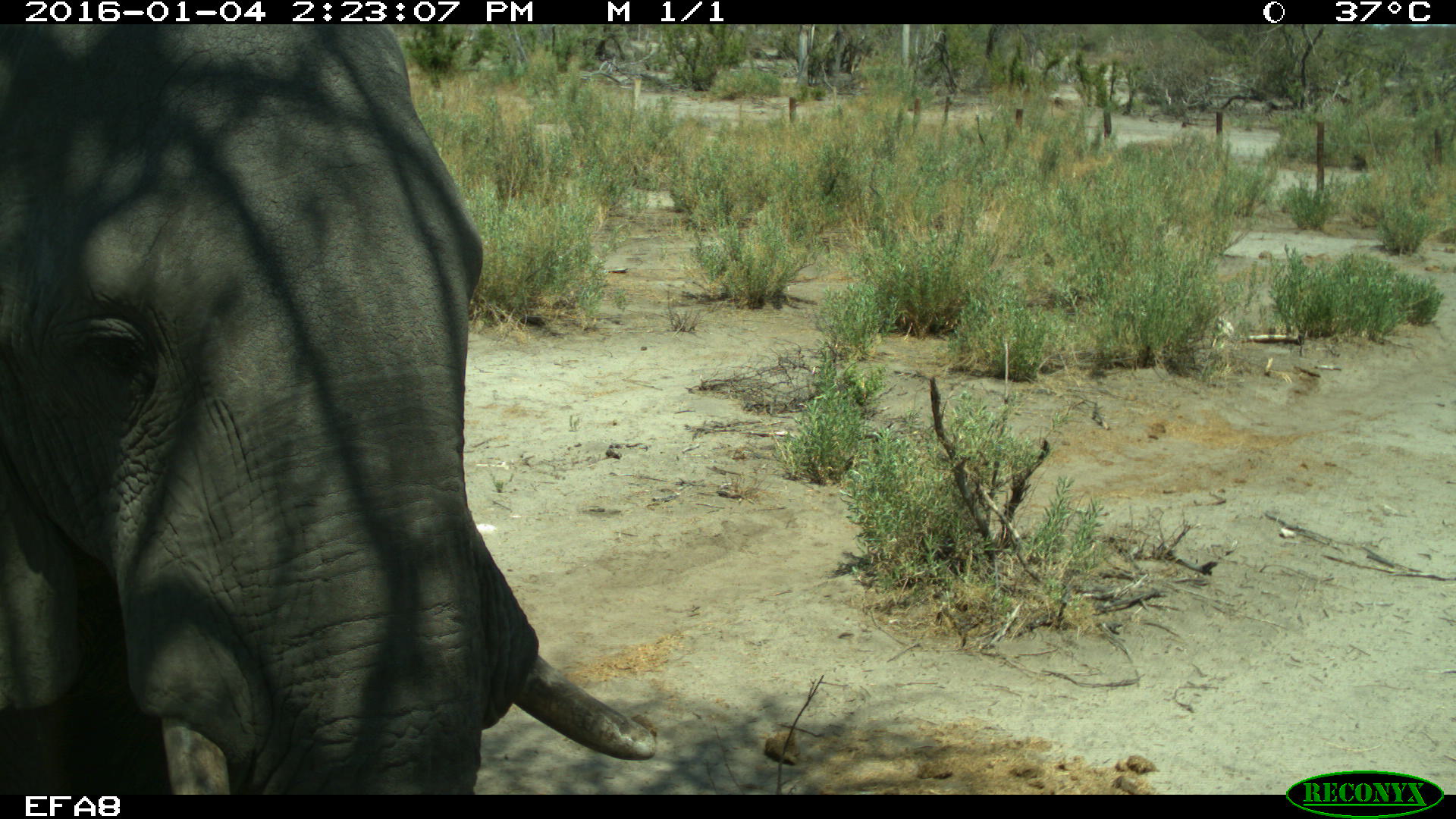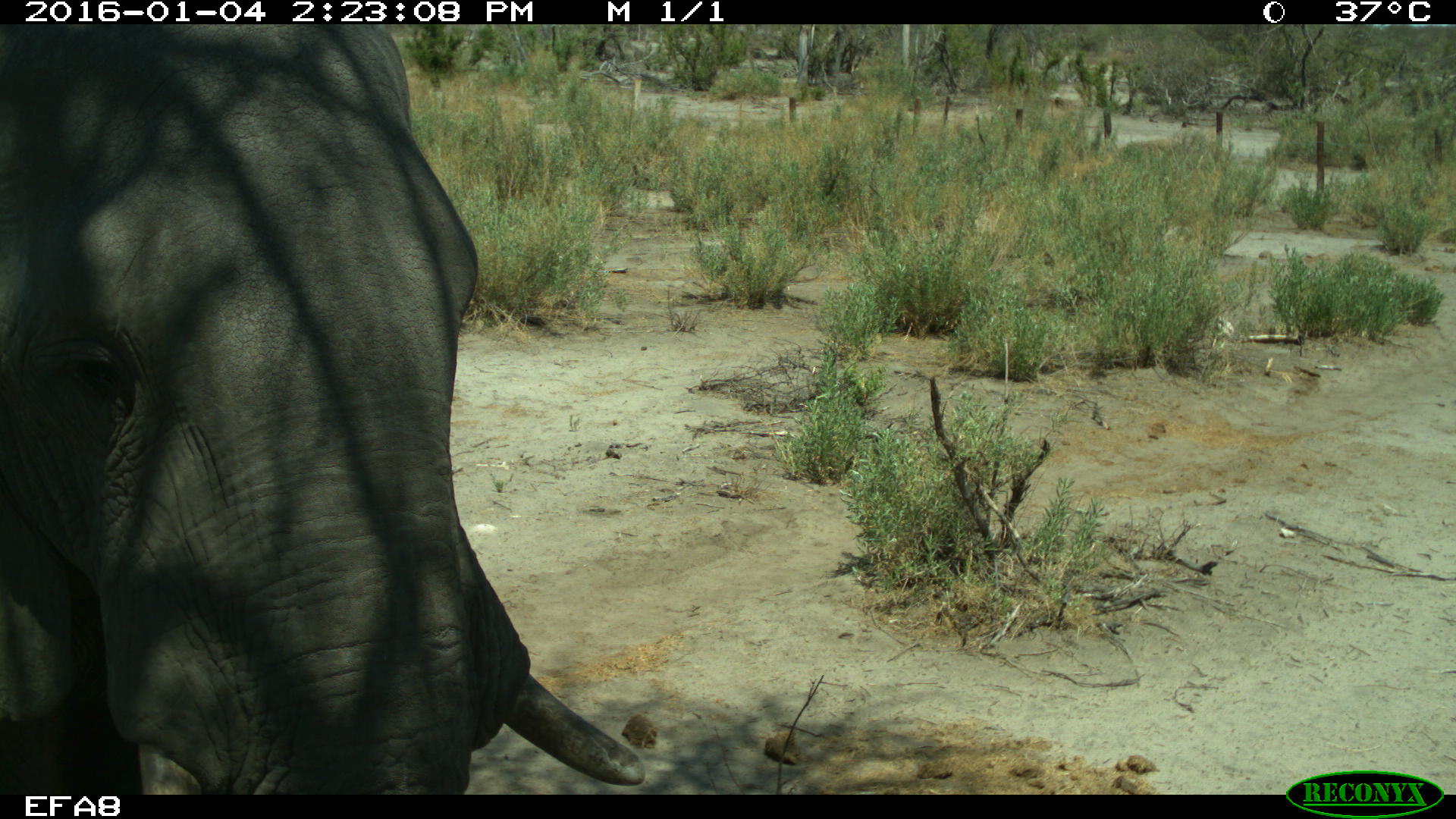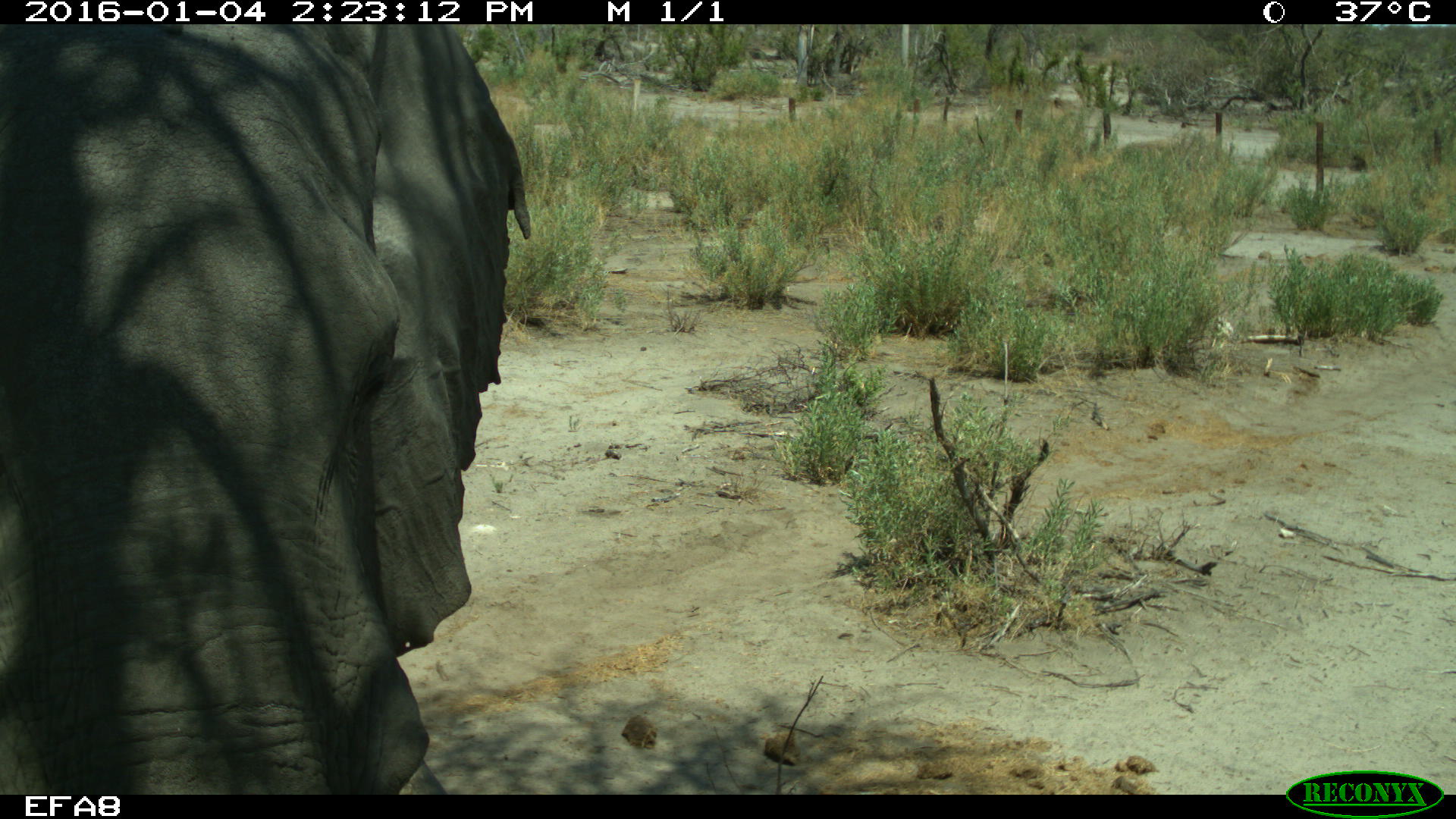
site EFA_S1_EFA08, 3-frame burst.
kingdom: Animalia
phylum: Chordata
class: Mammalia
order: Proboscidea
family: Elephantidae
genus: Loxodonta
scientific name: Loxodonta africana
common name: african bush elephant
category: elephant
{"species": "elephant (african bush elephant) (Loxodonta africana)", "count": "1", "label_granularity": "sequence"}